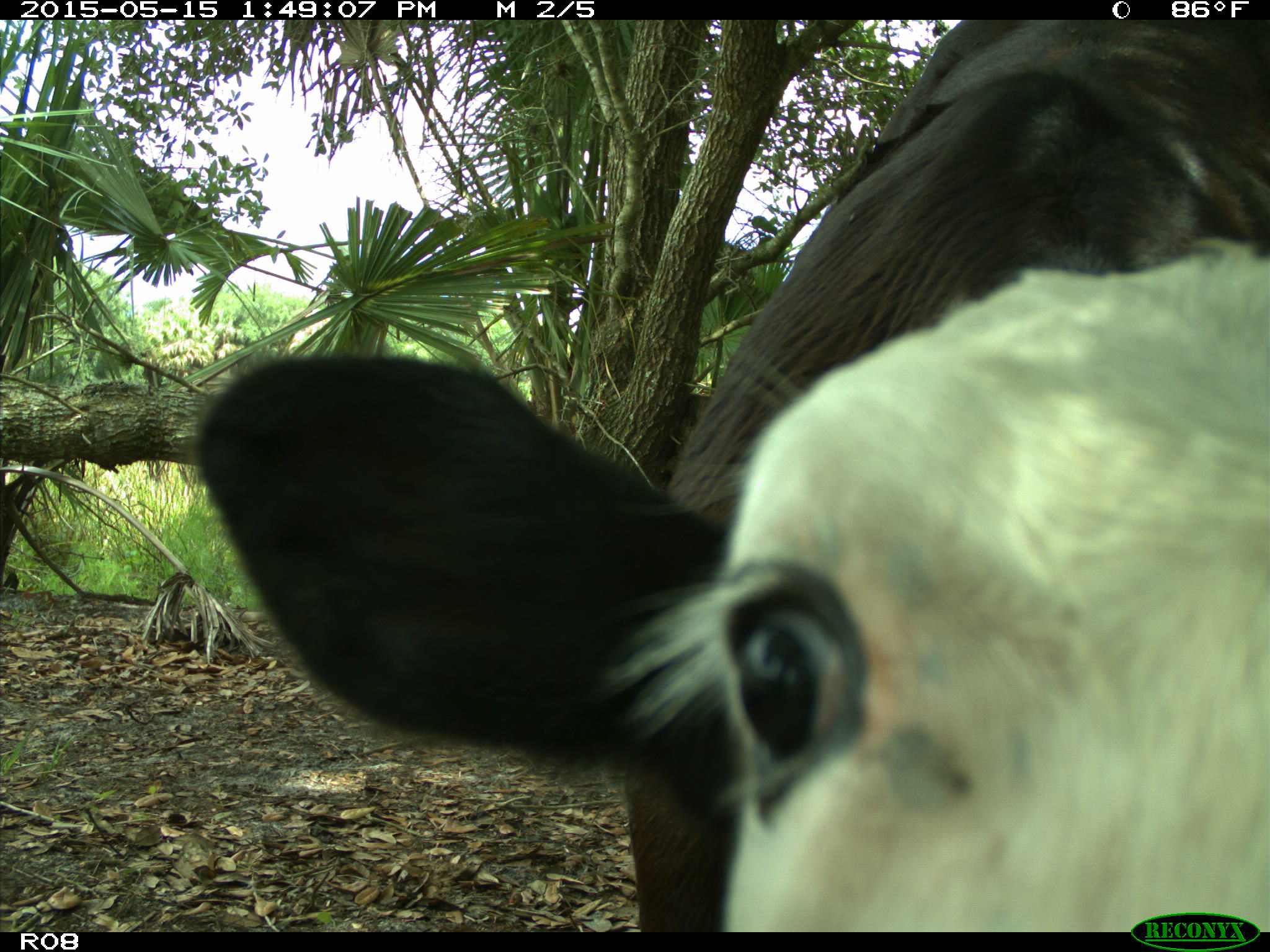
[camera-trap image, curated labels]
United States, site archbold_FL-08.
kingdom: Animalia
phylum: Chordata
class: Mammalia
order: Artiodactyla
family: Bovidae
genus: Bos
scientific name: Bos taurus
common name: domestic cow